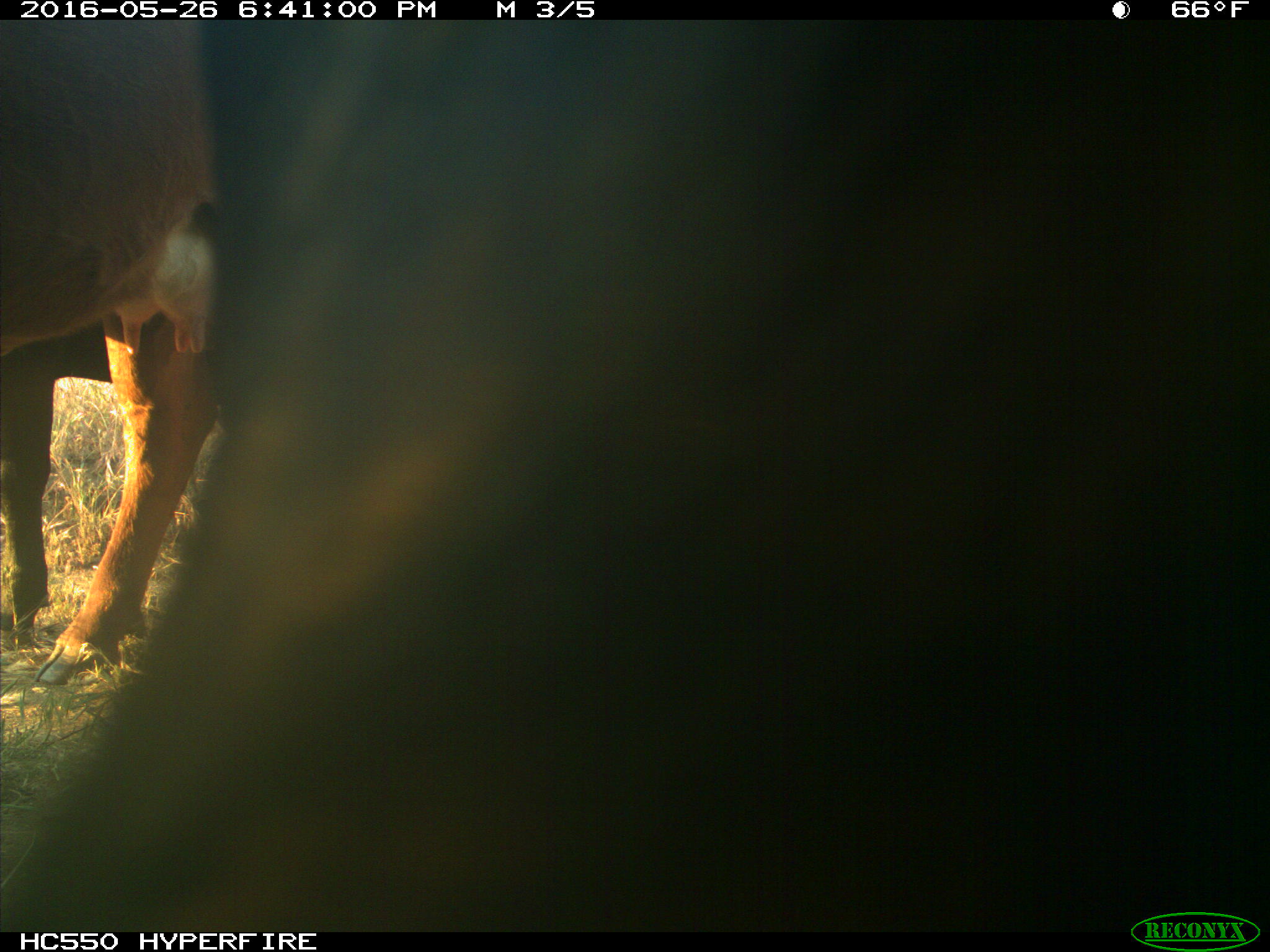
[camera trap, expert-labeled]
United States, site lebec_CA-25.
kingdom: Animalia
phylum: Chordata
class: Mammalia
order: Artiodactyla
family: Bovidae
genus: Bos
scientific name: Bos taurus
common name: domestic cow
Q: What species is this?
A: Bos taurus (domestic cow).